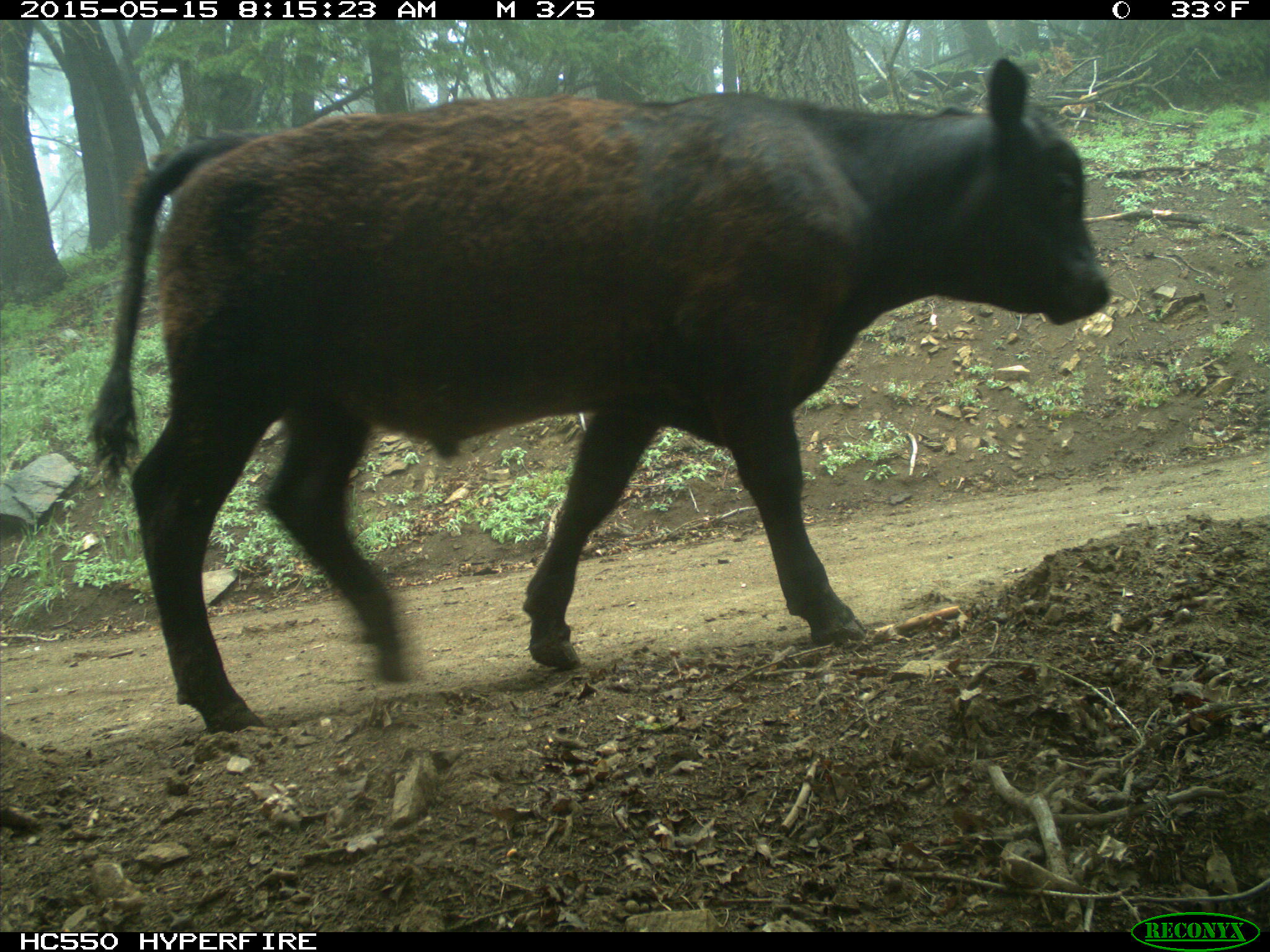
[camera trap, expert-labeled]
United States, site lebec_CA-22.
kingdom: Animalia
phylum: Chordata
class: Mammalia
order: Artiodactyla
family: Bovidae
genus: Bos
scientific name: Bos taurus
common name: domestic cow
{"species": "Bos taurus (domestic cow)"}